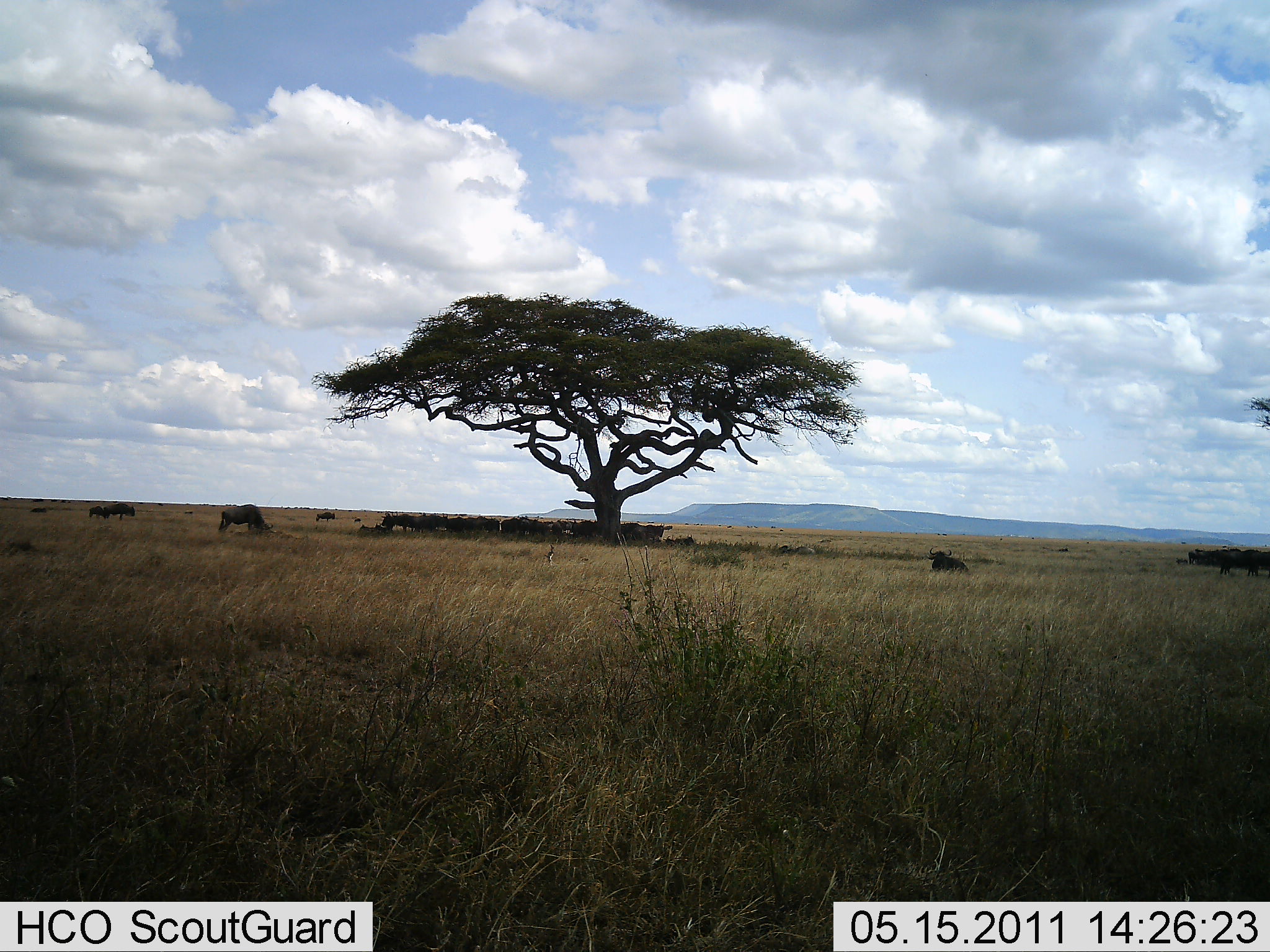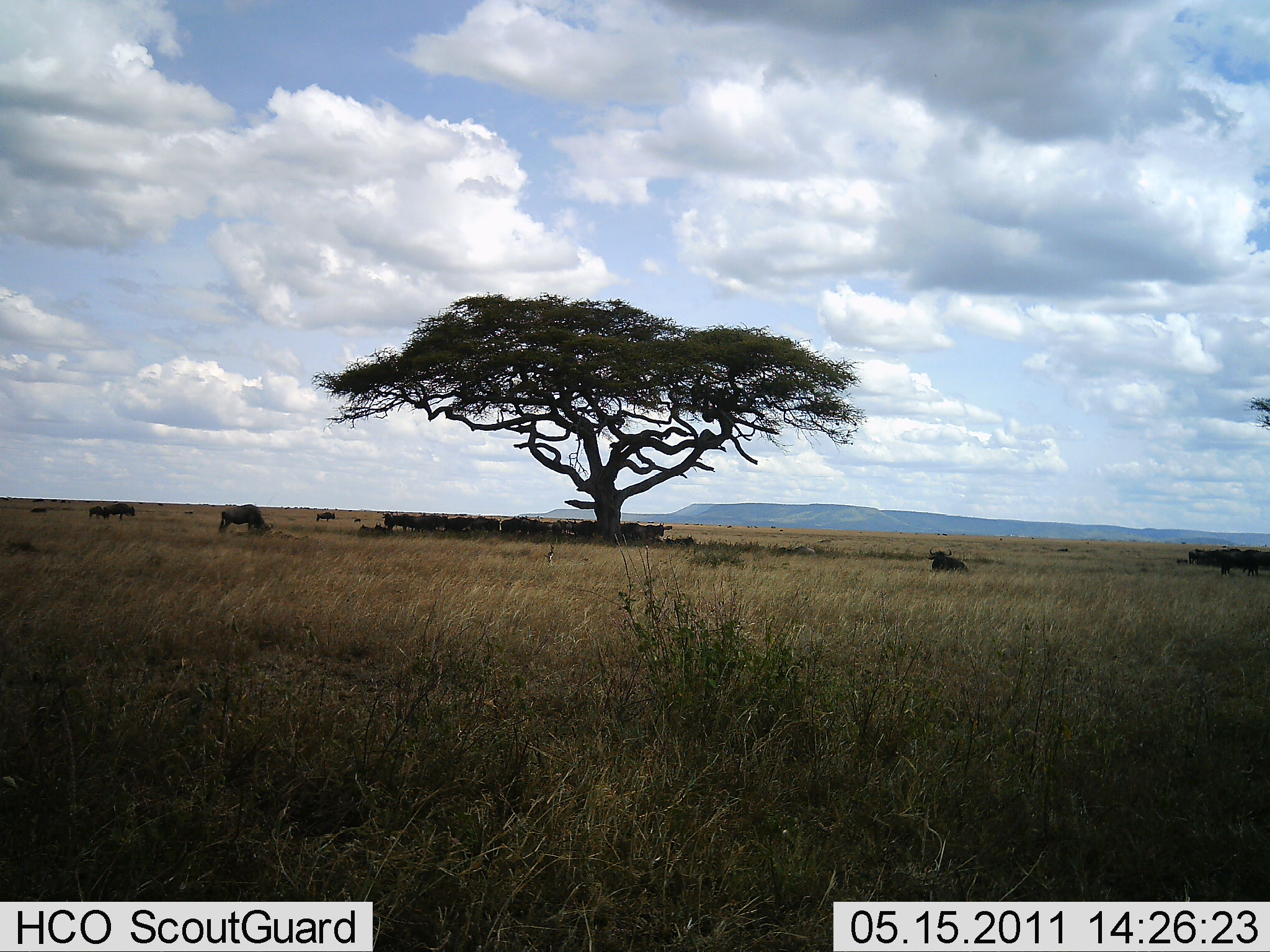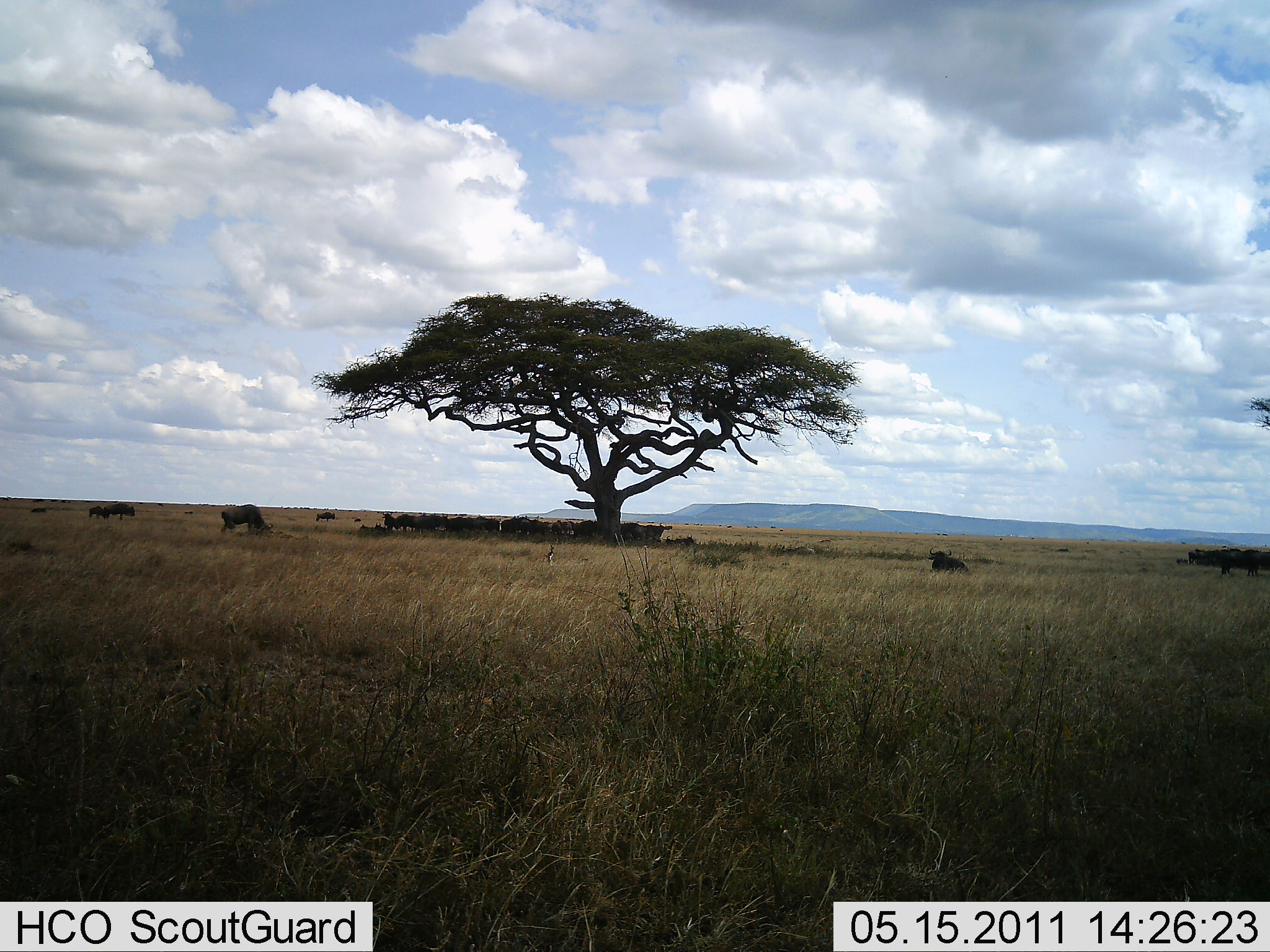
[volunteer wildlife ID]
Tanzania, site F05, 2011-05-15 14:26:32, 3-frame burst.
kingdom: Animalia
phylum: Chordata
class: Mammalia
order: Artiodactyla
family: Bovidae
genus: Connochaetes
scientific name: Connochaetes taurinus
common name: blue wildebeest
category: wildebeest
Wildebeest (blue wildebeest) (Connochaetes taurinus), count 11-50. Behavior (volunteer vote fractions): standing 83%, resting 83%, moving 17%, interacting 25%. Young present (vote fraction): 0%. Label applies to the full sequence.